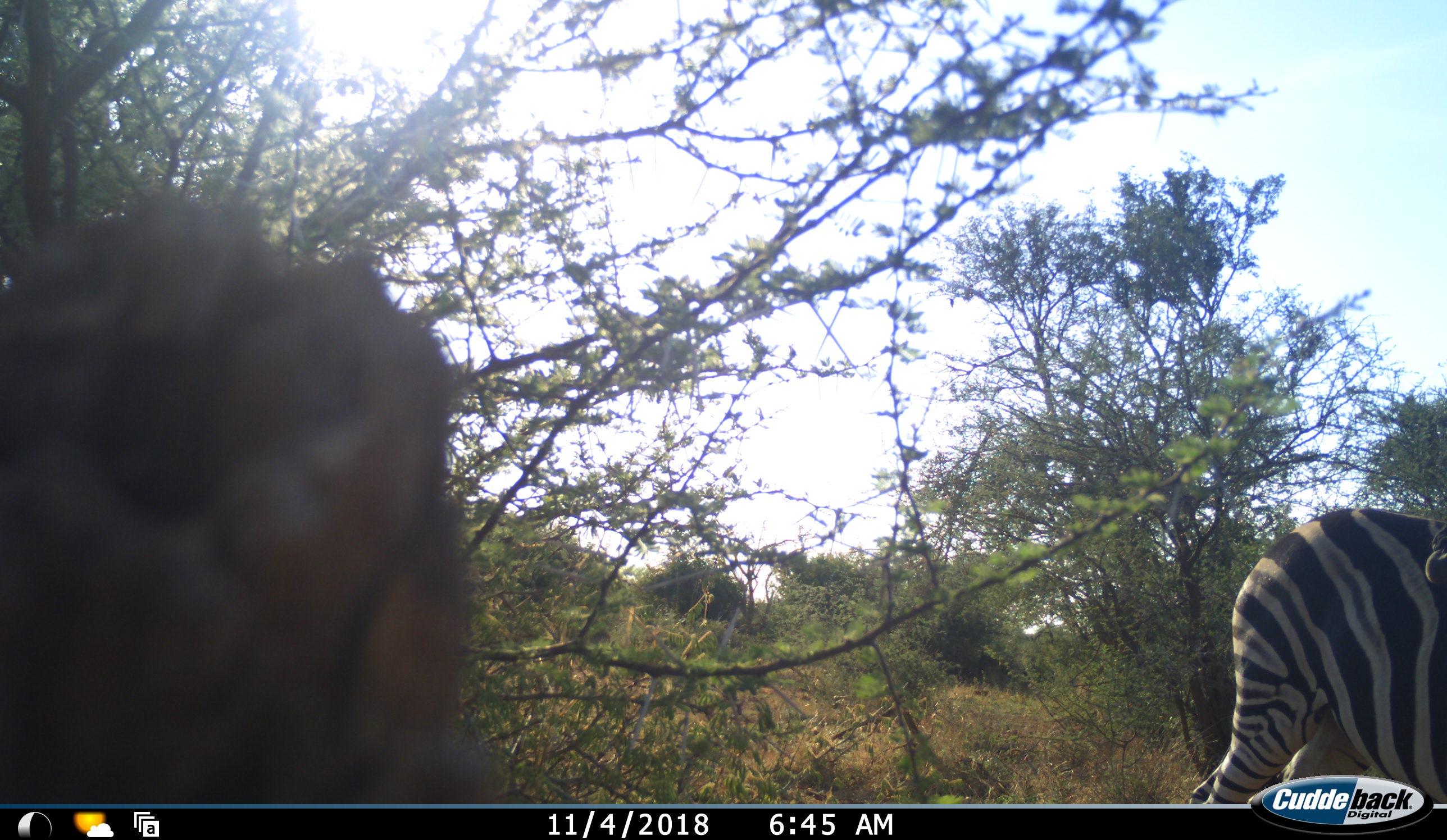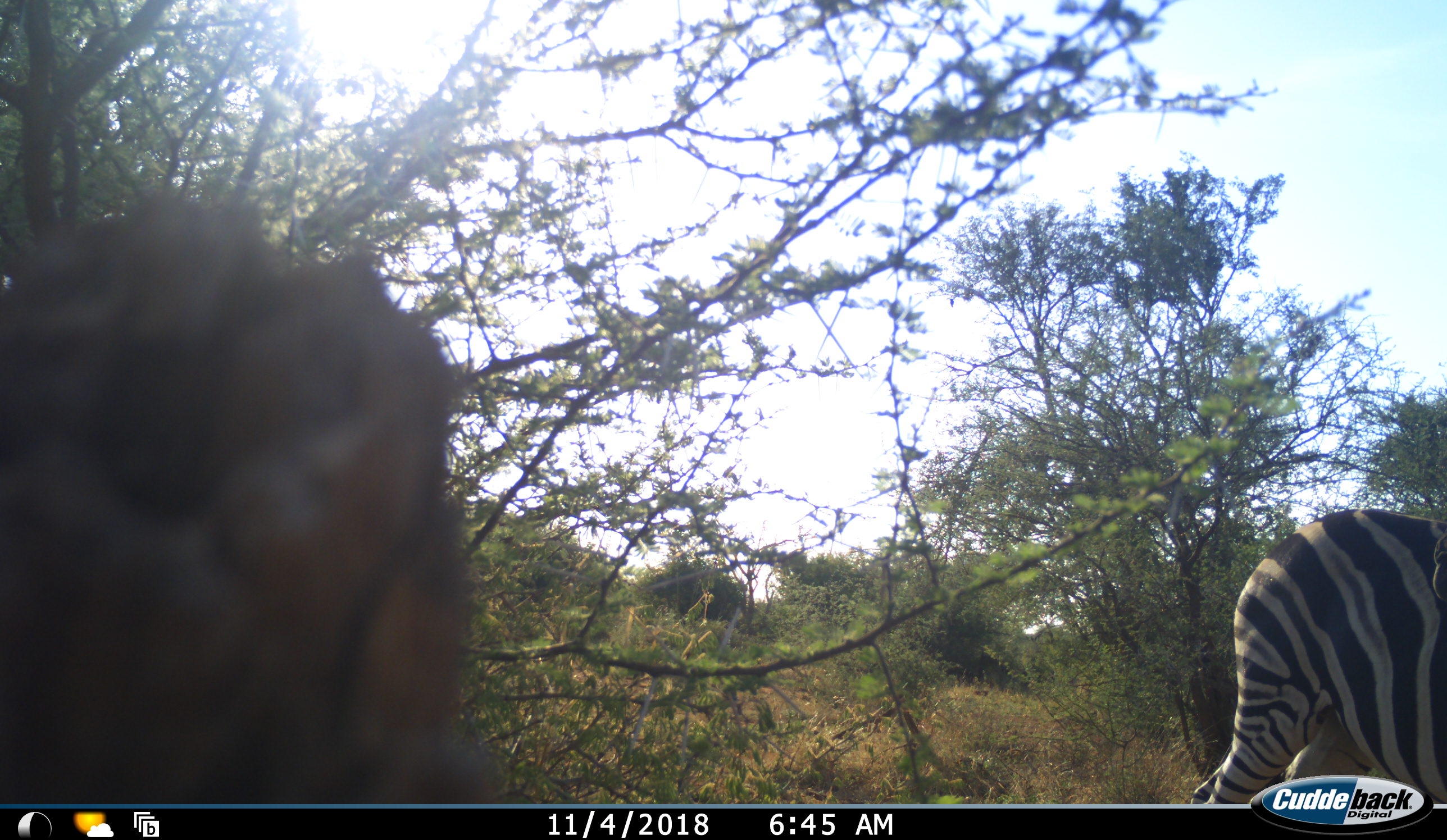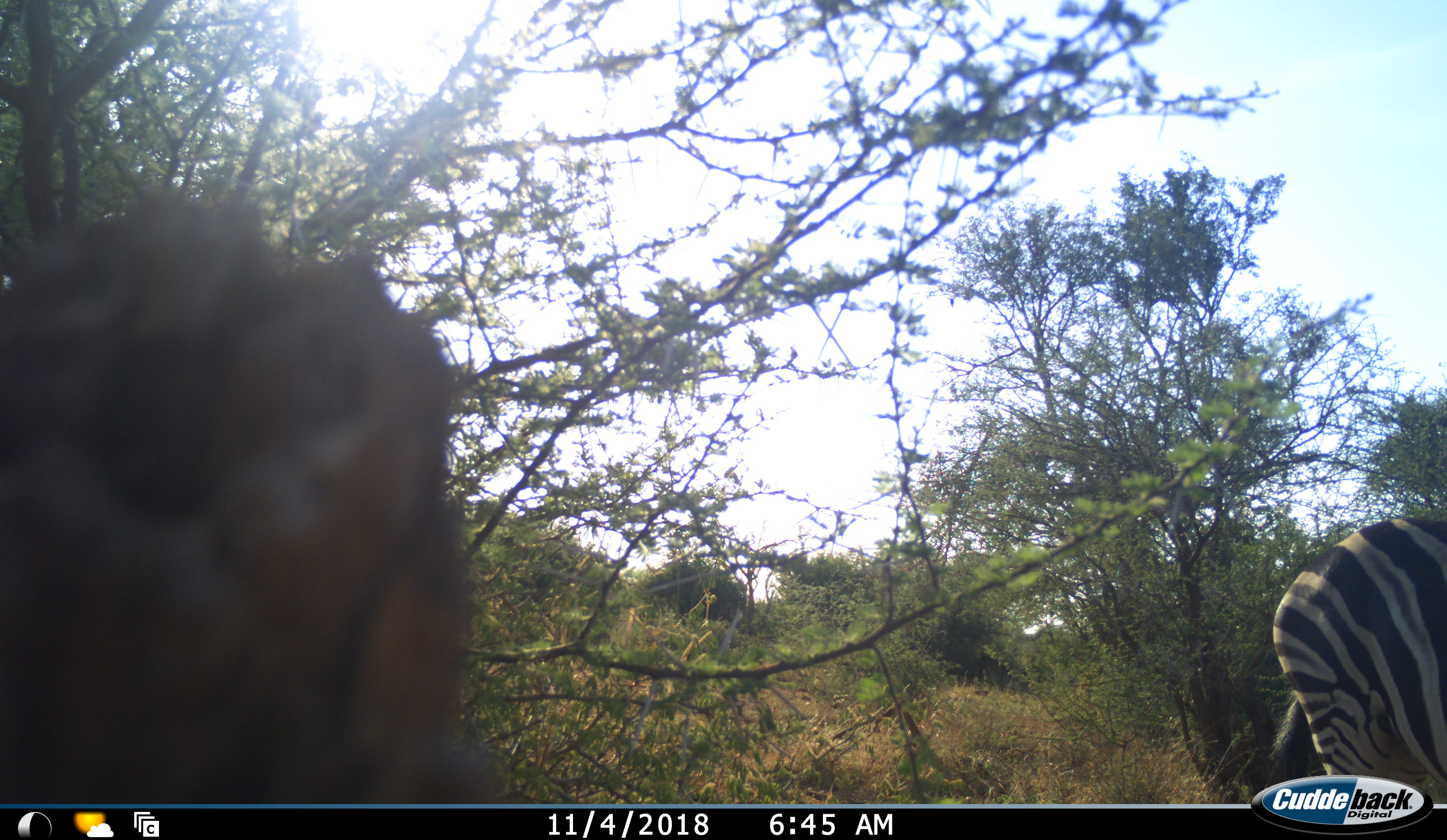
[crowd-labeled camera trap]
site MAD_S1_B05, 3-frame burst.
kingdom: Animalia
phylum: Chordata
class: Mammalia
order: Perissodactyla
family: Equidae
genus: Equus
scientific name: Equus quagga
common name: plains zebra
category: zebraplains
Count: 1.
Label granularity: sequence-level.